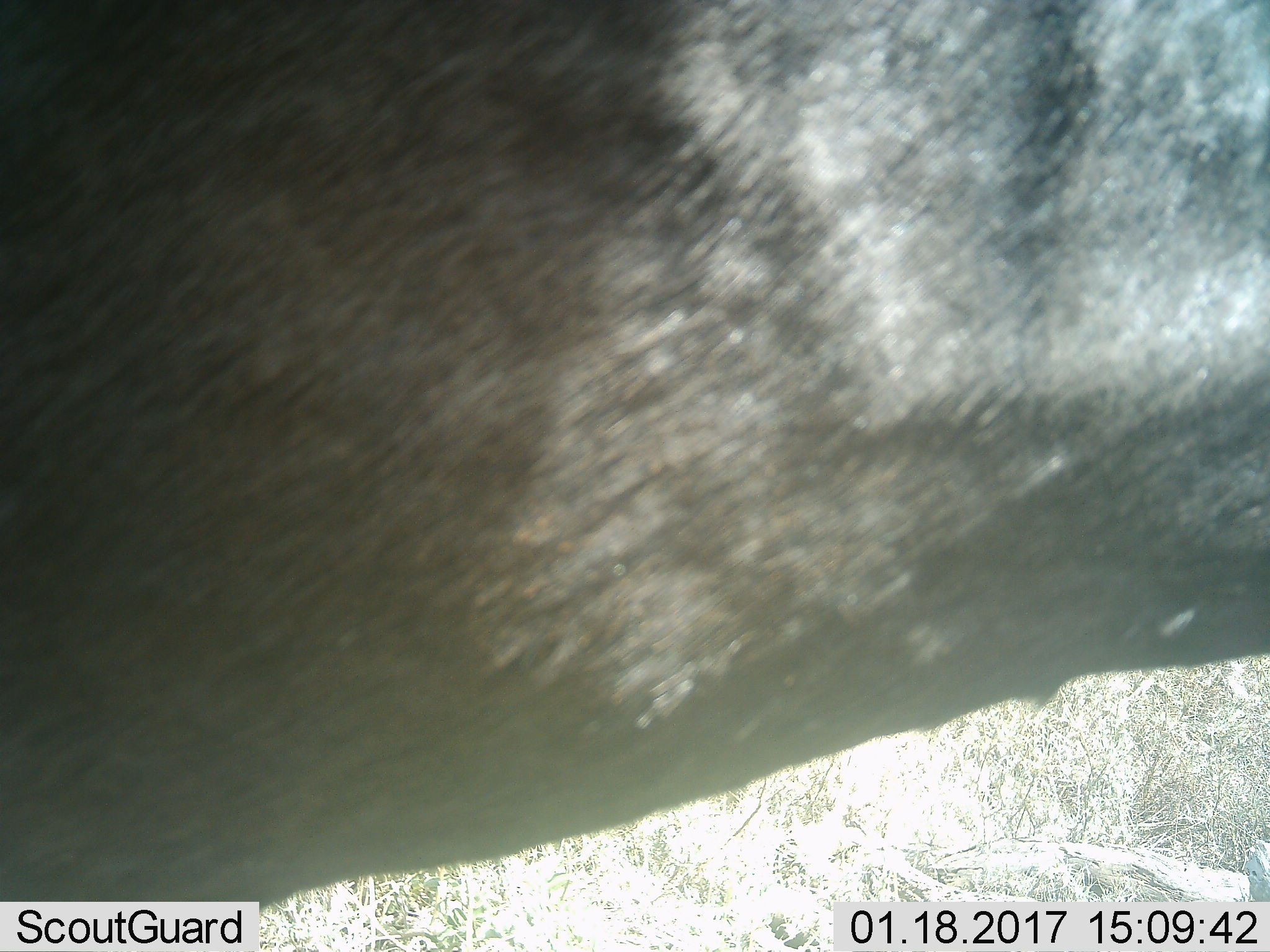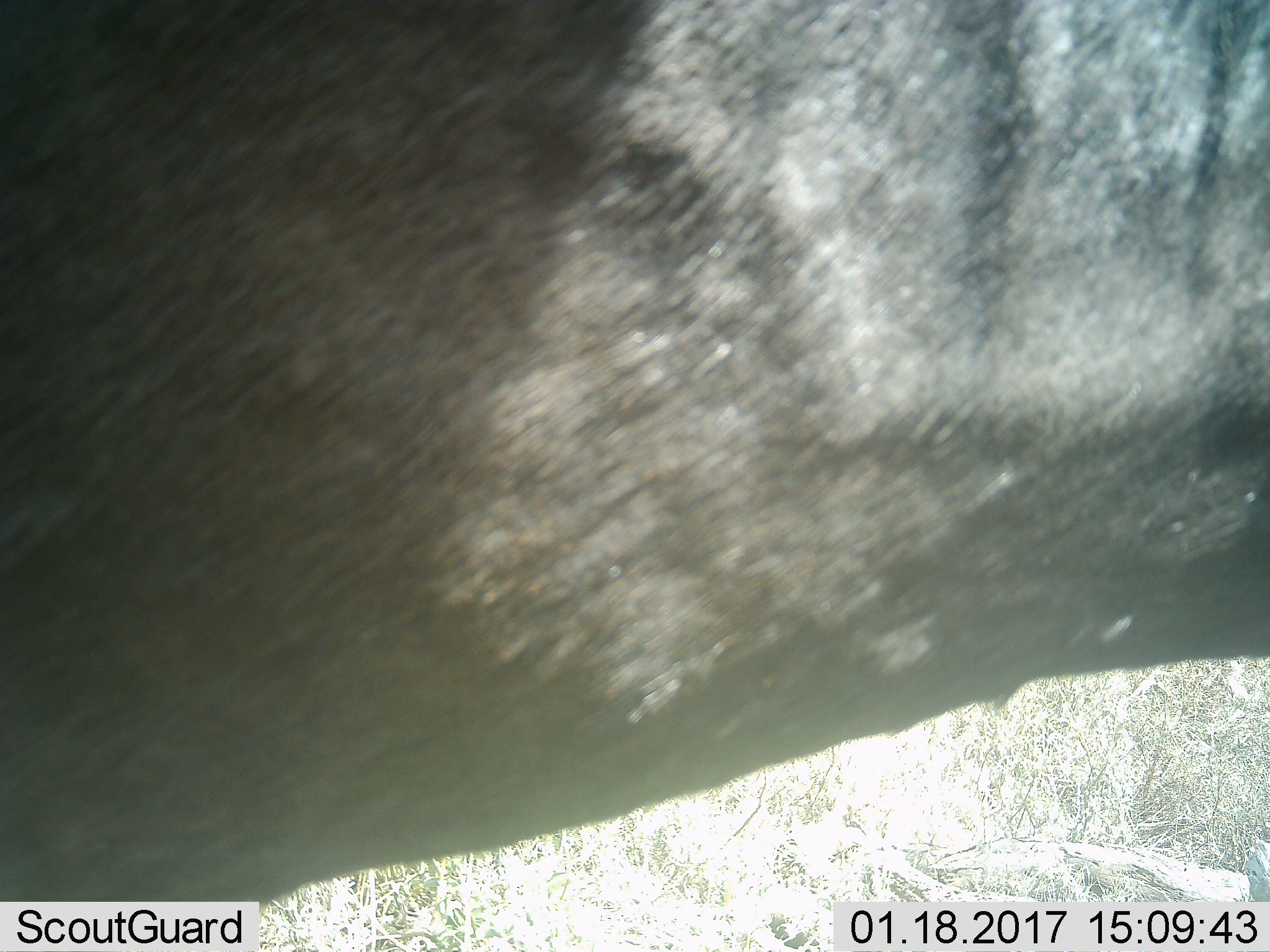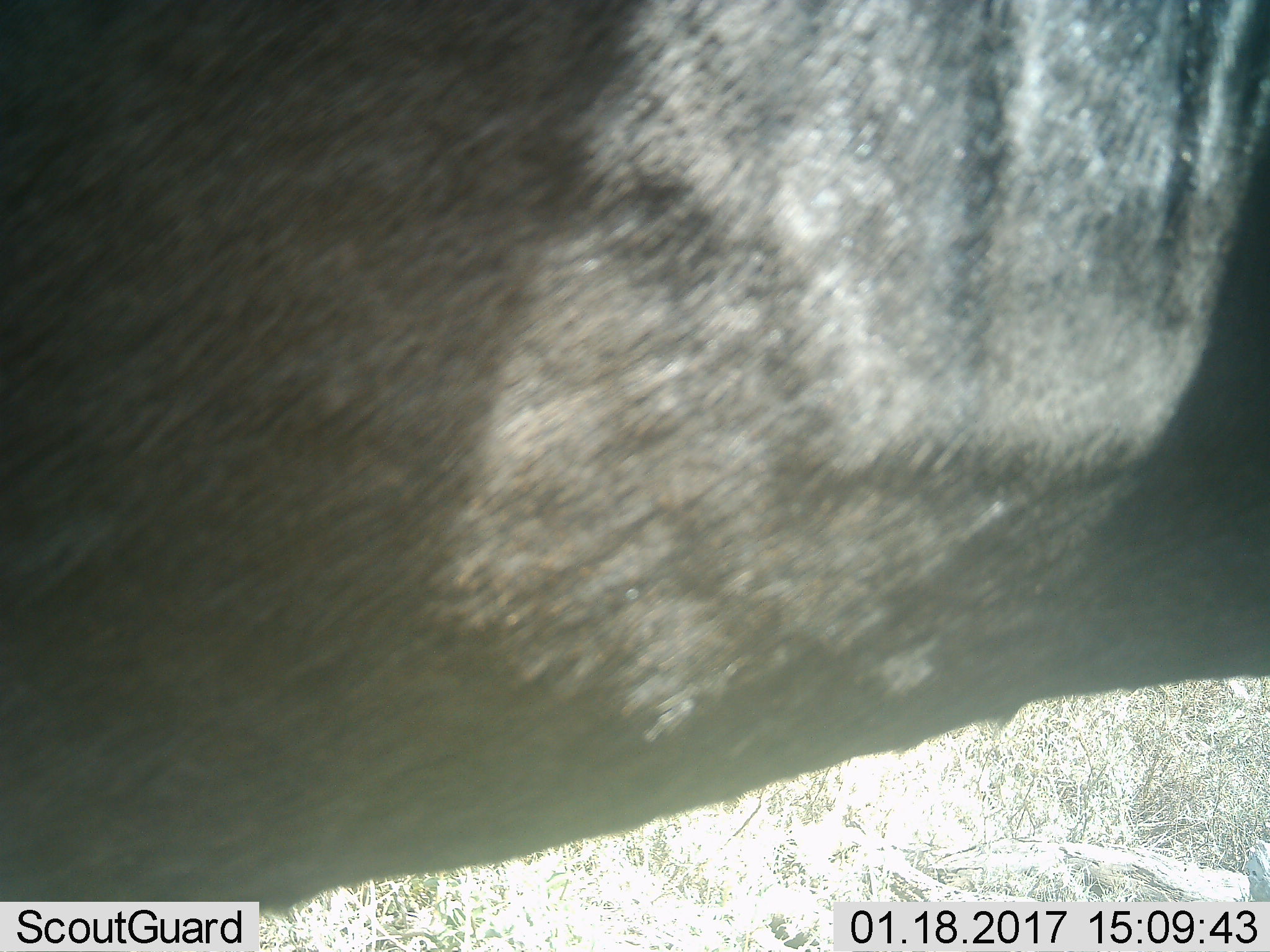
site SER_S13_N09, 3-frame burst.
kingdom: Animalia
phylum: Chordata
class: Mammalia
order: Artiodactyla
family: Bovidae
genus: Connochaetes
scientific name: Connochaetes taurinus taurinus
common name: blue wildebeest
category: wildebeestblue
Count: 1.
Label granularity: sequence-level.